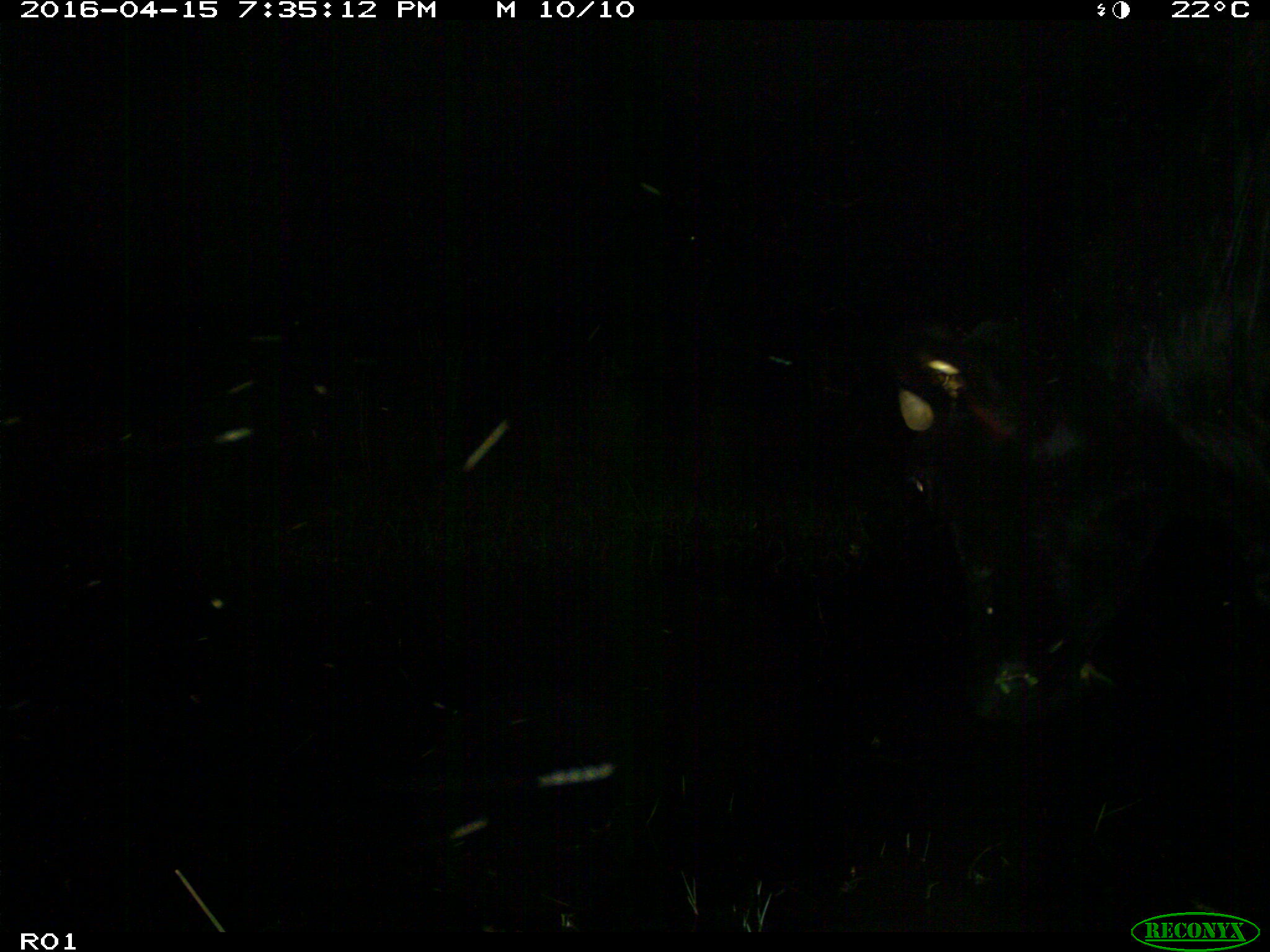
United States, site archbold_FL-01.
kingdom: Animalia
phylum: Chordata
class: Mammalia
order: Artiodactyla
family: Bovidae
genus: Bos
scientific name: Bos taurus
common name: domestic cow